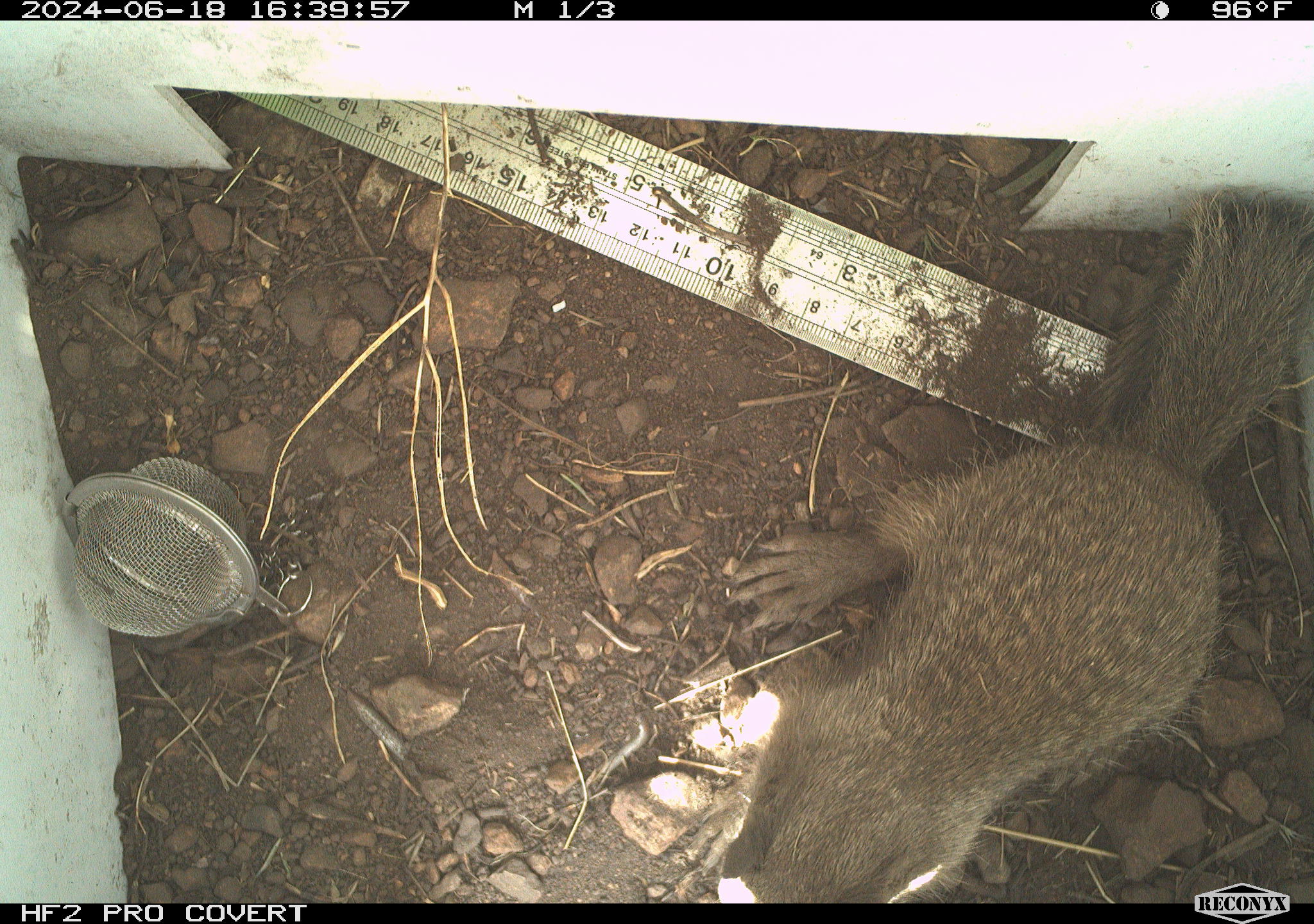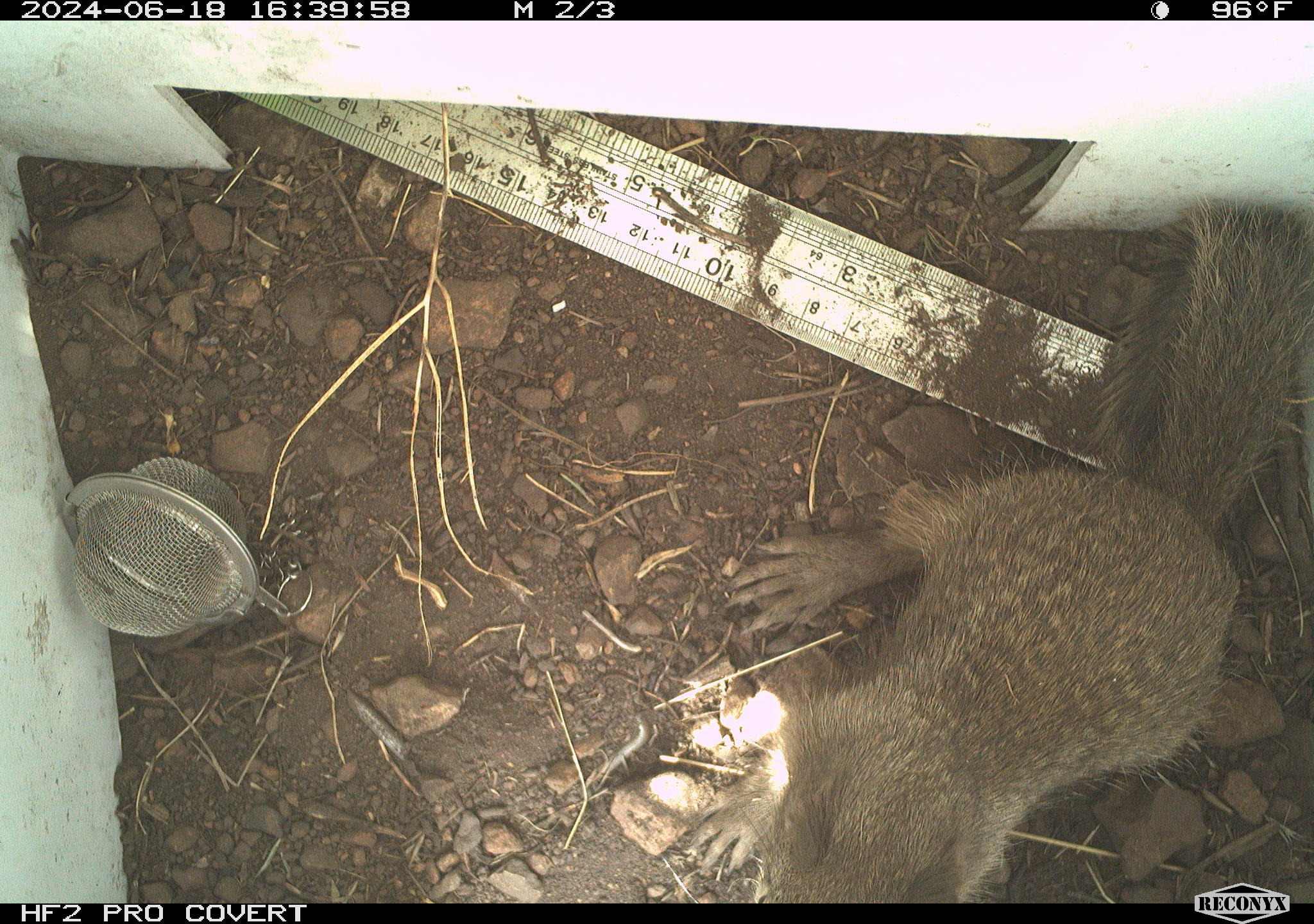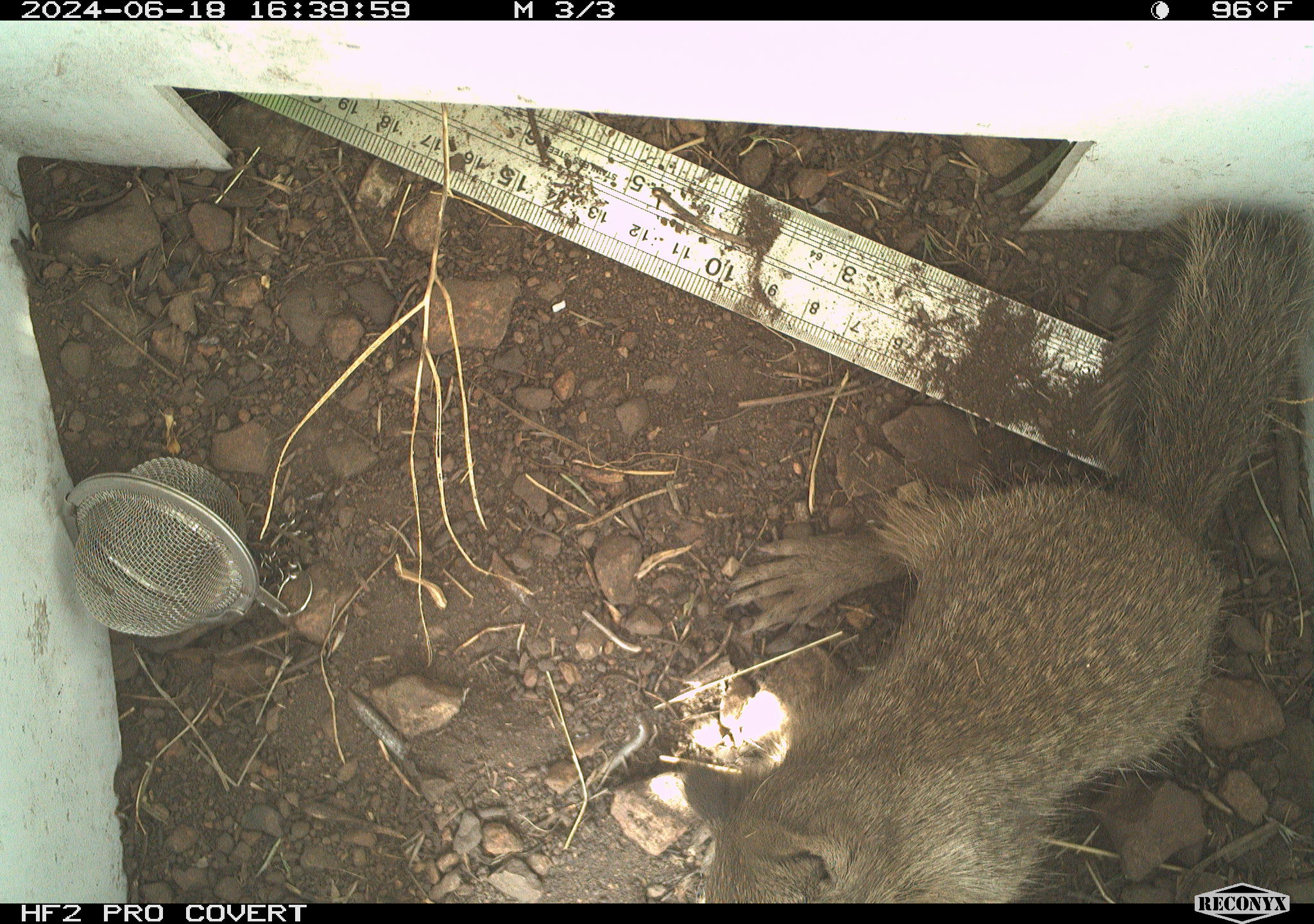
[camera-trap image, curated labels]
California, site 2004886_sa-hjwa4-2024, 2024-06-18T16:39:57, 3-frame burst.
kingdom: Animalia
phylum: Chordata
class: Mammalia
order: Rodentia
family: Sciuridae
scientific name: Sciuridae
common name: squirrels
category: sciuridae family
Sciuridae family (squirrels) (Sciuridae).